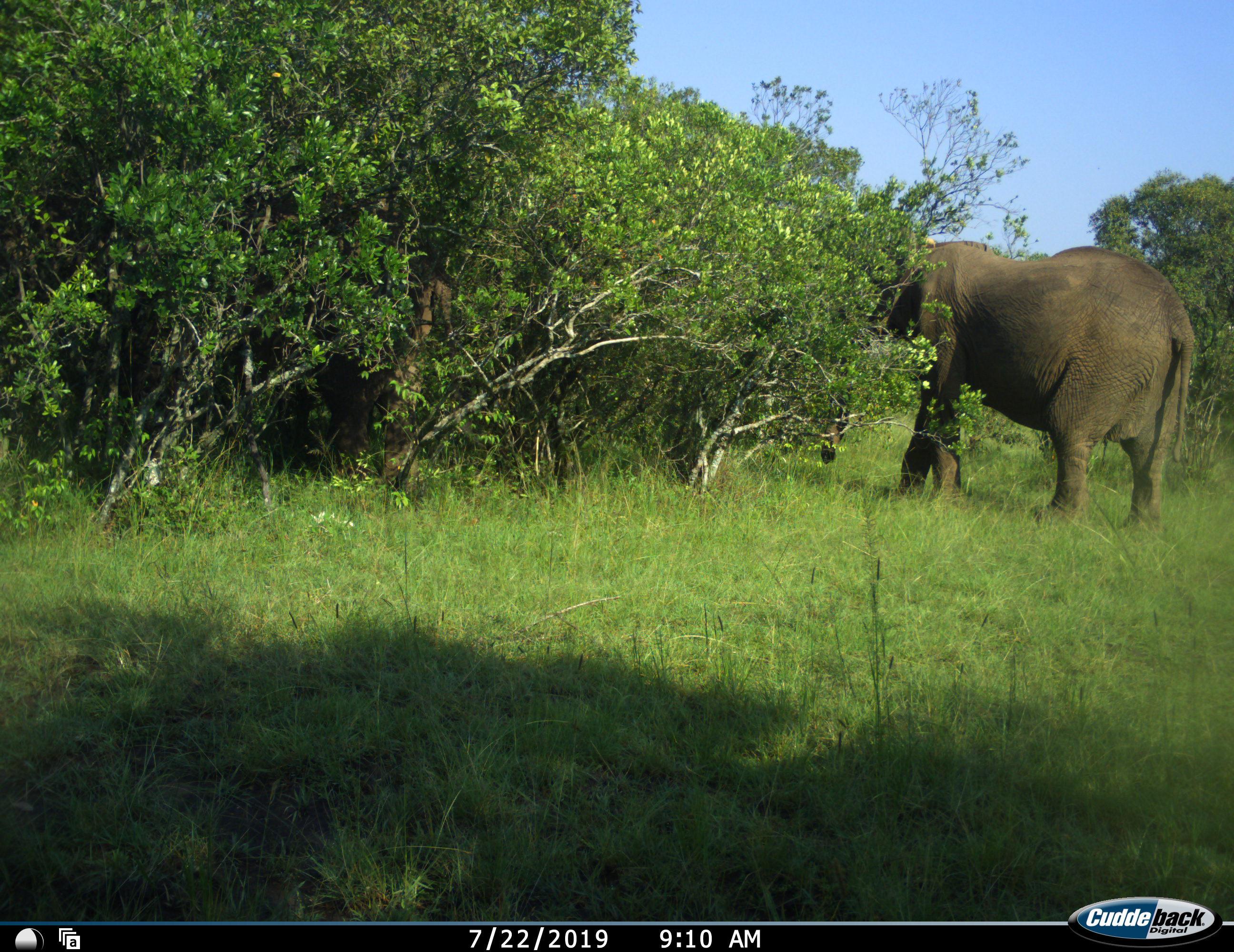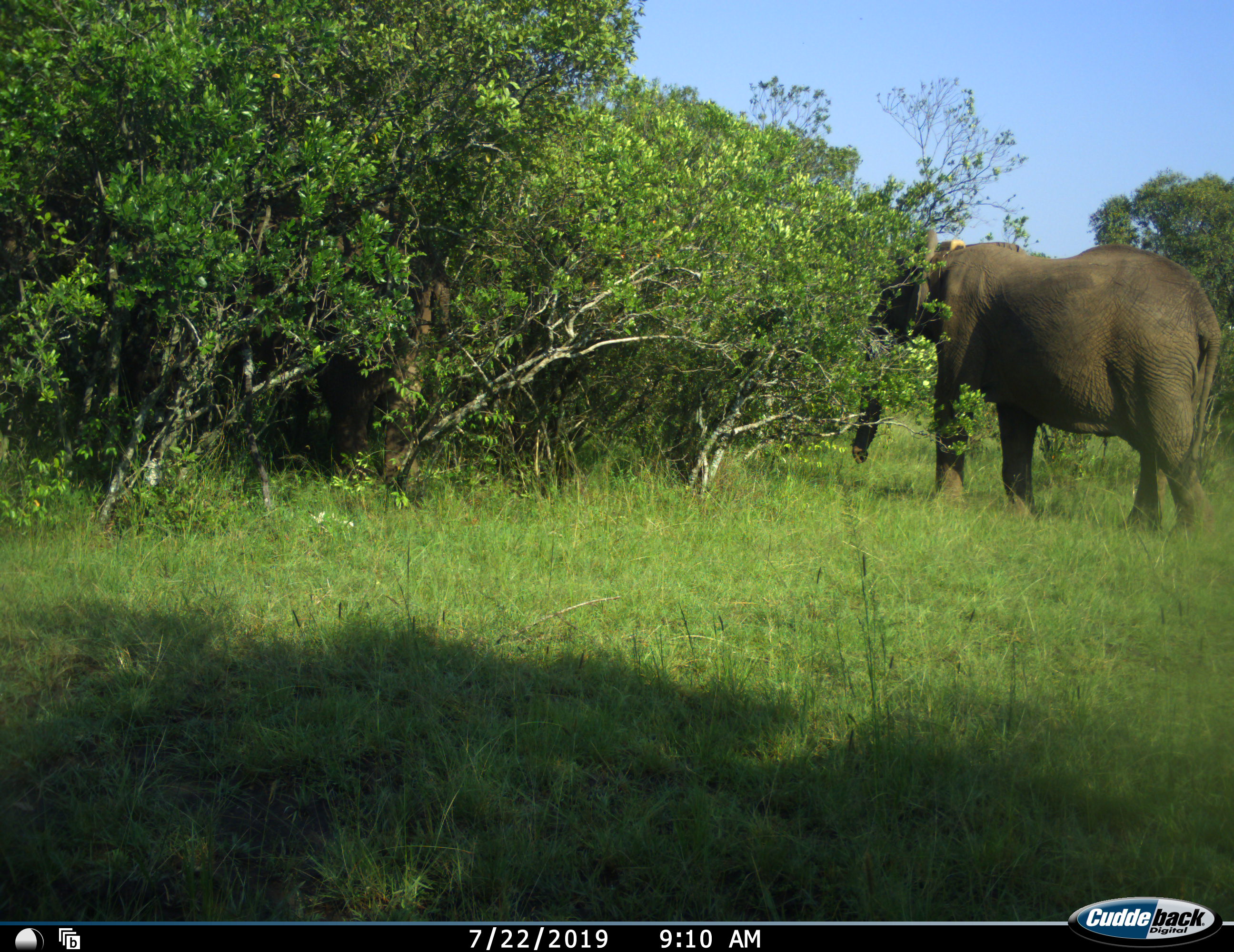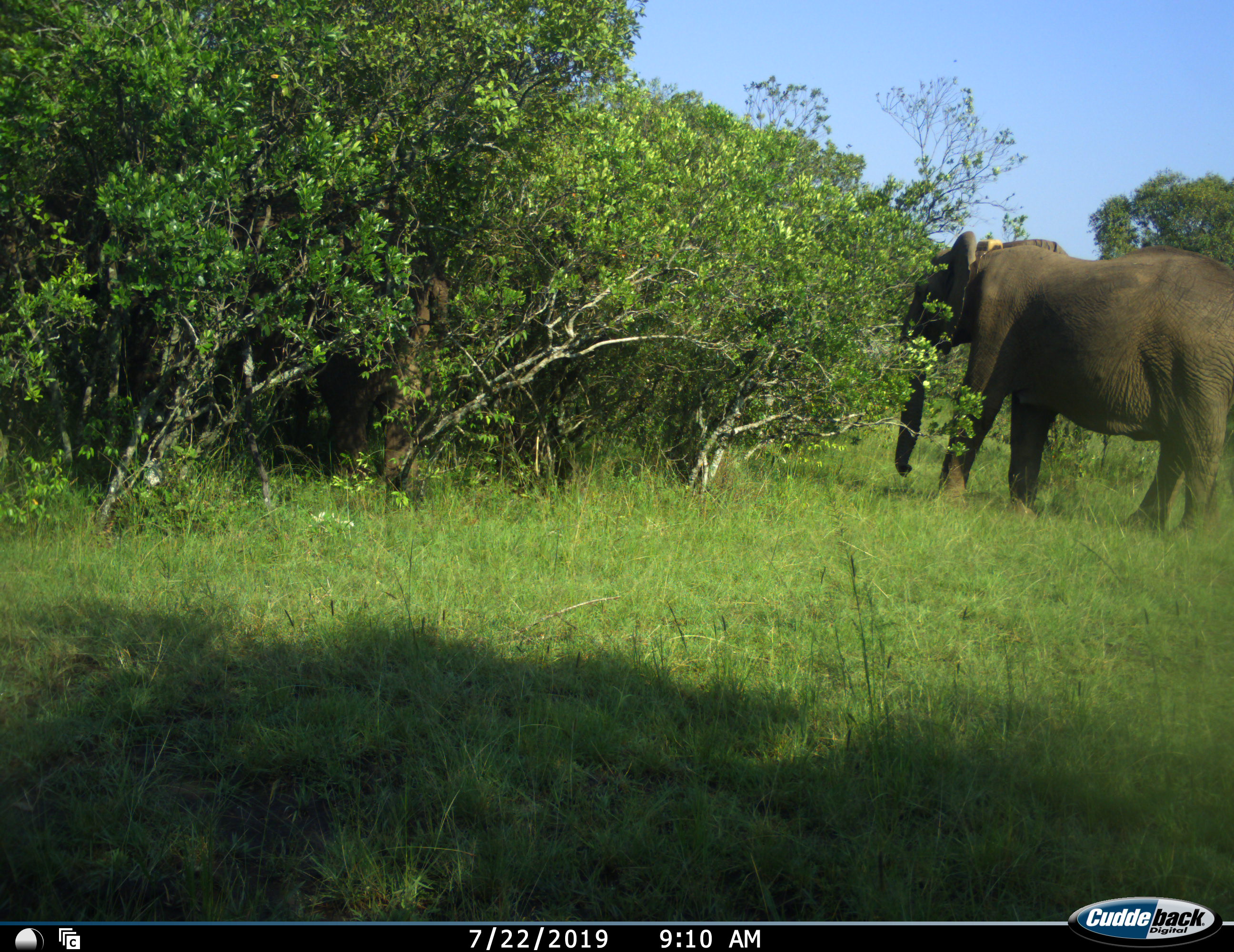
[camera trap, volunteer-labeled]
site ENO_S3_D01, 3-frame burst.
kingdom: Animalia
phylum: Chordata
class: Mammalia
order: Proboscidea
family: Elephantidae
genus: Loxodonta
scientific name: Loxodonta africana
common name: african bush elephant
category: elephant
Elephant (african bush elephant) (Loxodonta africana), count 1. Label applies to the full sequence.